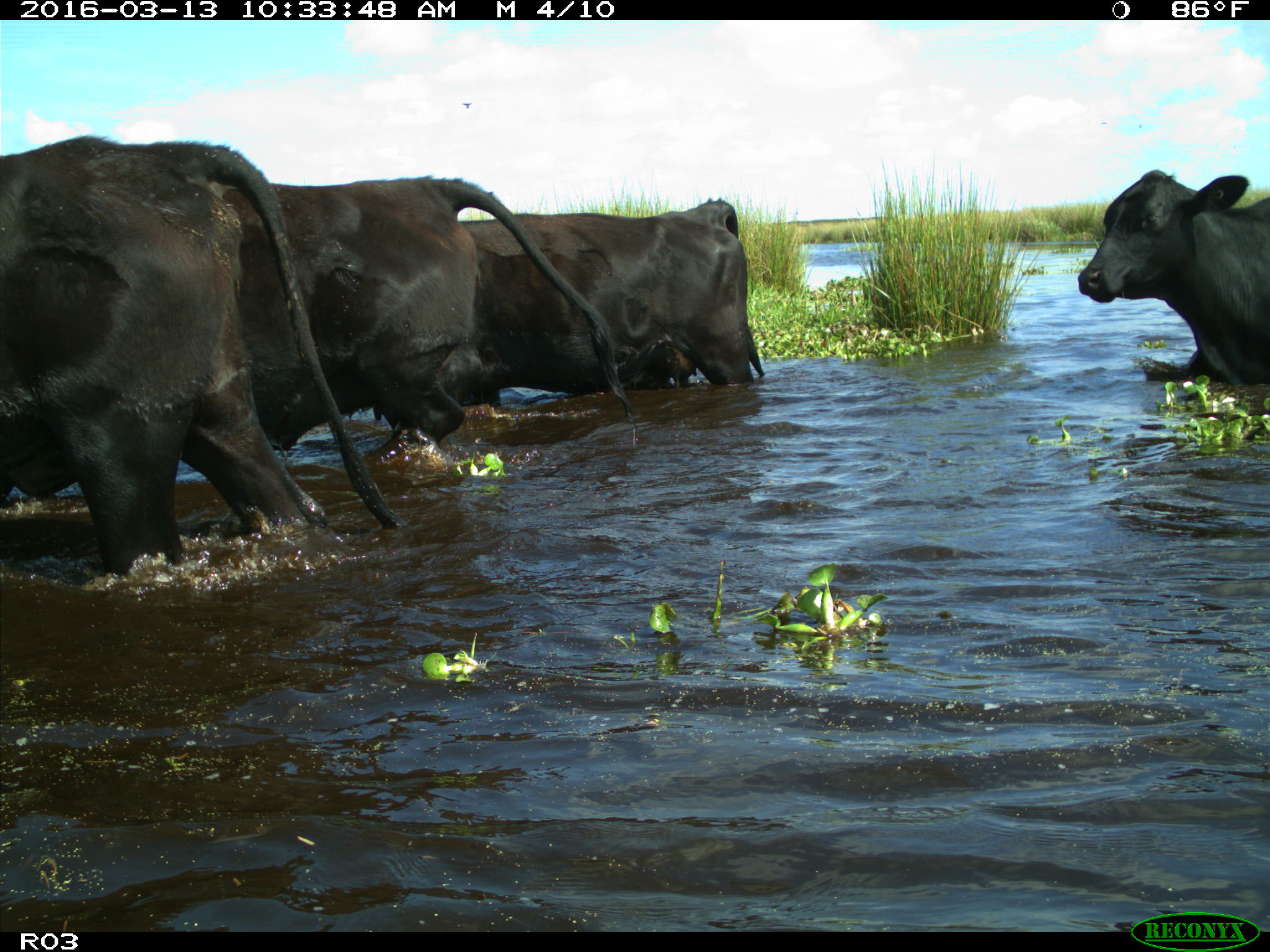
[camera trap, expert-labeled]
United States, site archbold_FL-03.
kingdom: Animalia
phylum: Chordata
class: Mammalia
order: Artiodactyla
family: Bovidae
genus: Bos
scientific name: Bos taurus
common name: domestic cow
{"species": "Bos taurus (domestic cow)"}